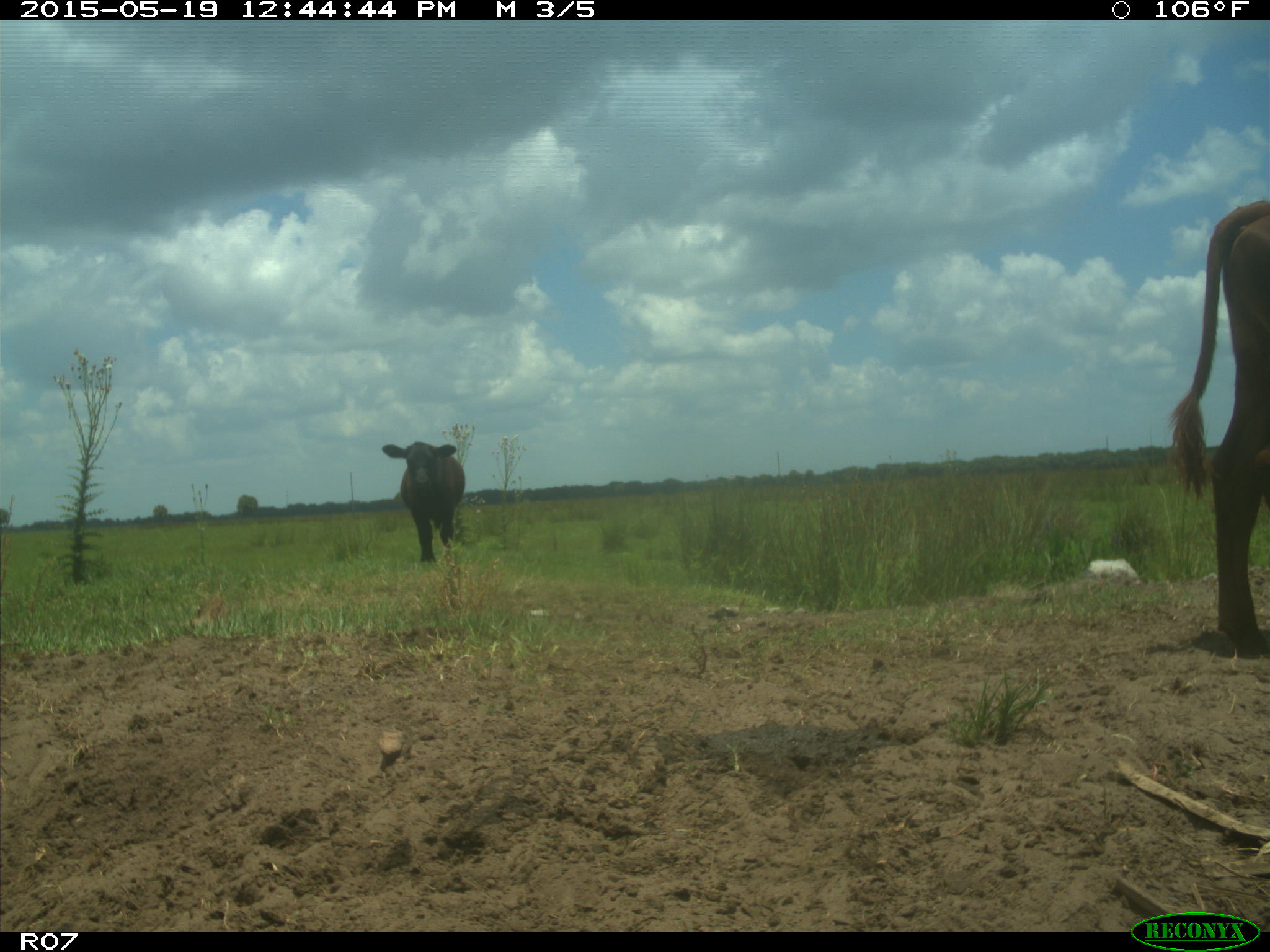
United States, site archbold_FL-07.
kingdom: Animalia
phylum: Chordata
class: Mammalia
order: Artiodactyla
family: Bovidae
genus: Bos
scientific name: Bos taurus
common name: domestic cow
Bos taurus (domestic cow).